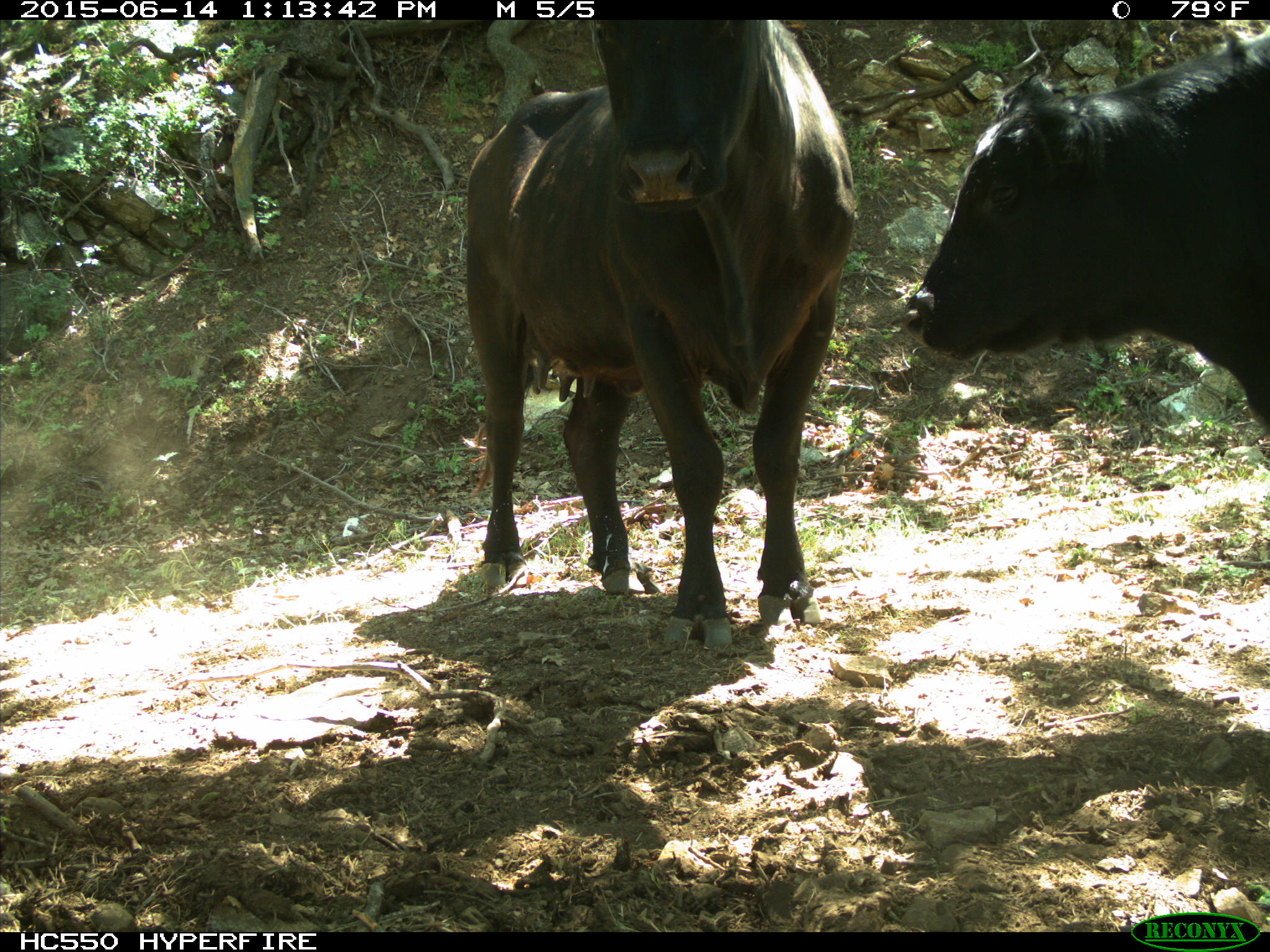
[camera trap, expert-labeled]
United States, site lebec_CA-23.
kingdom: Animalia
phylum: Chordata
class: Mammalia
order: Artiodactyla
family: Bovidae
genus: Bos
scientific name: Bos taurus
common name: domestic cow